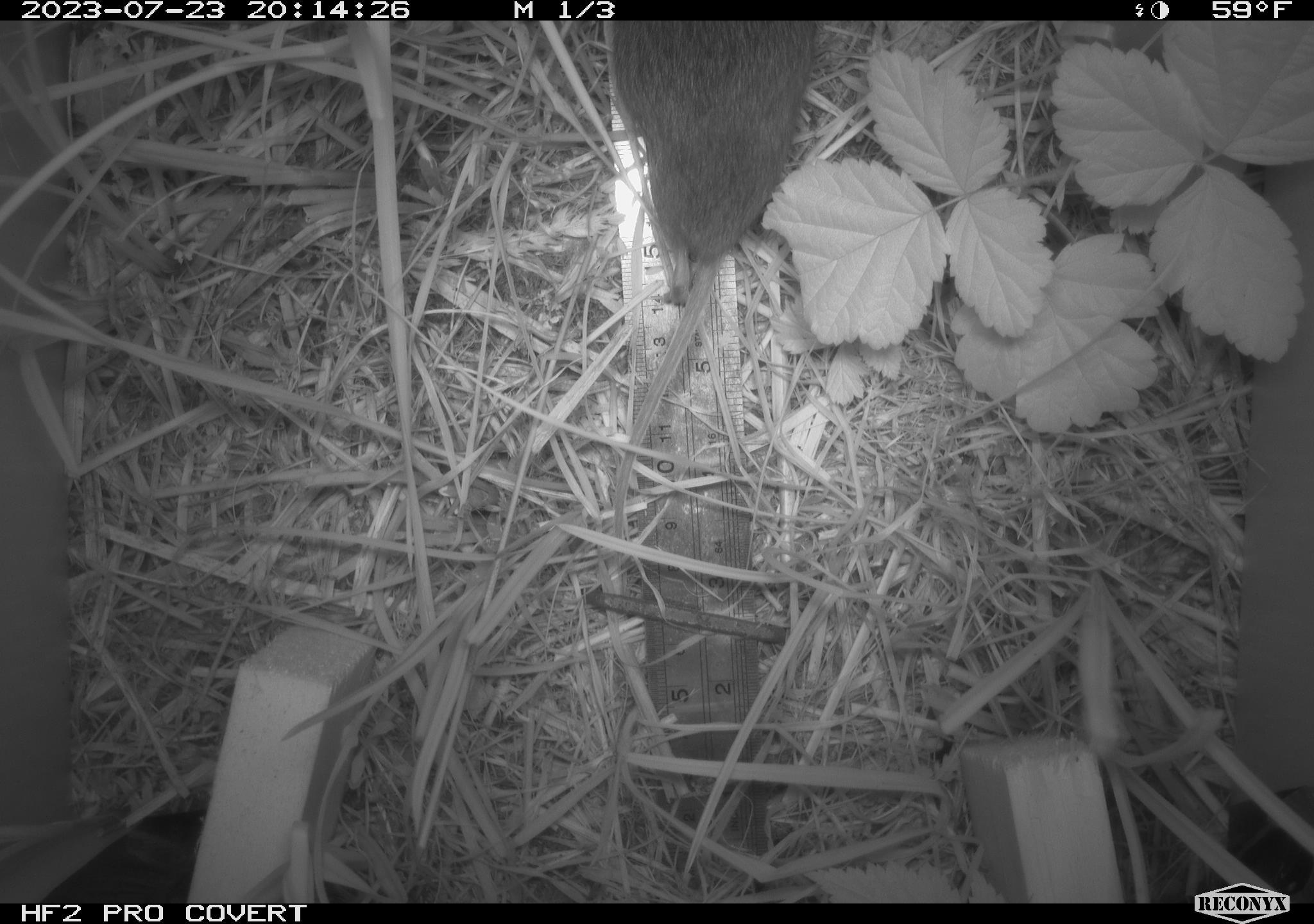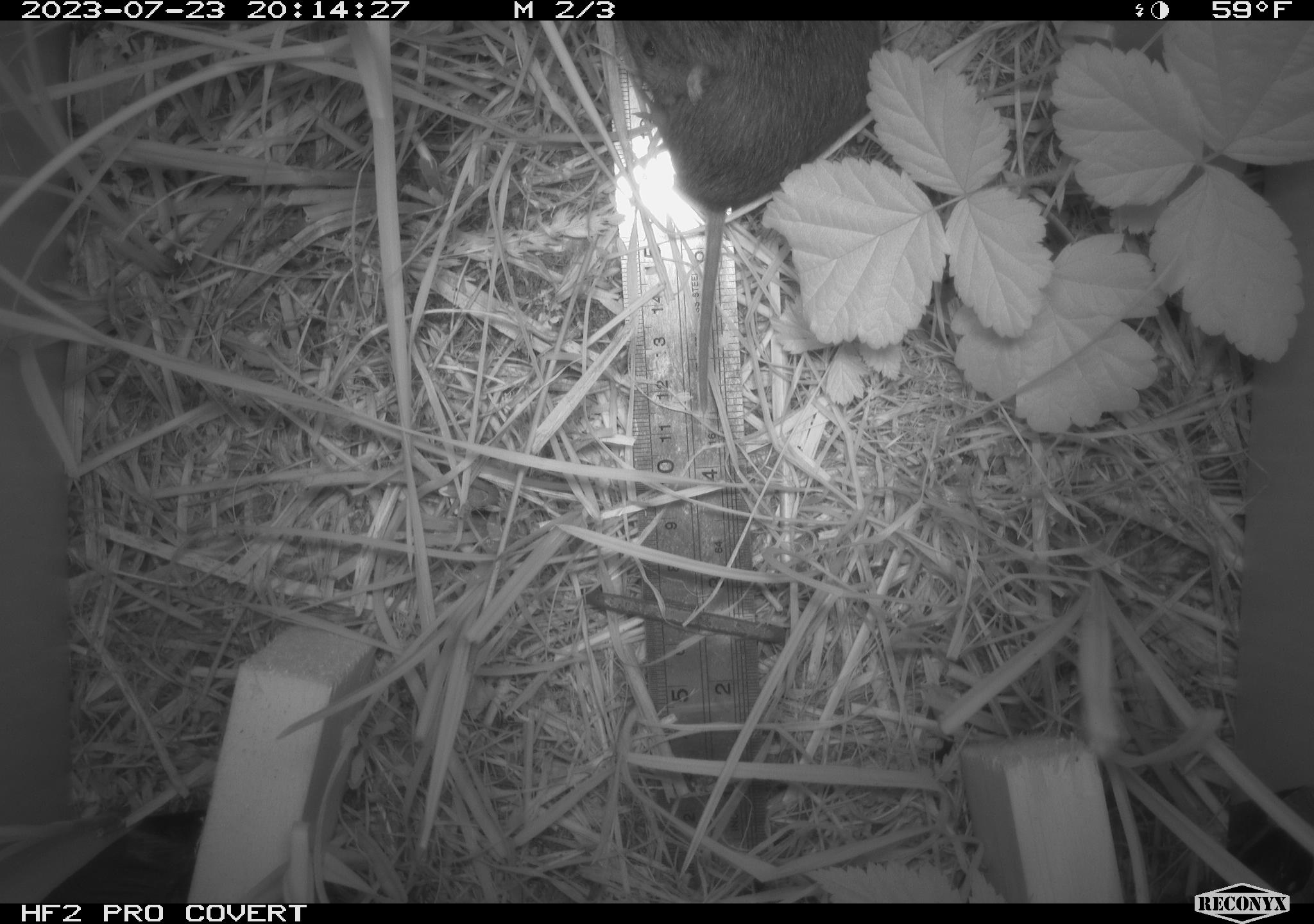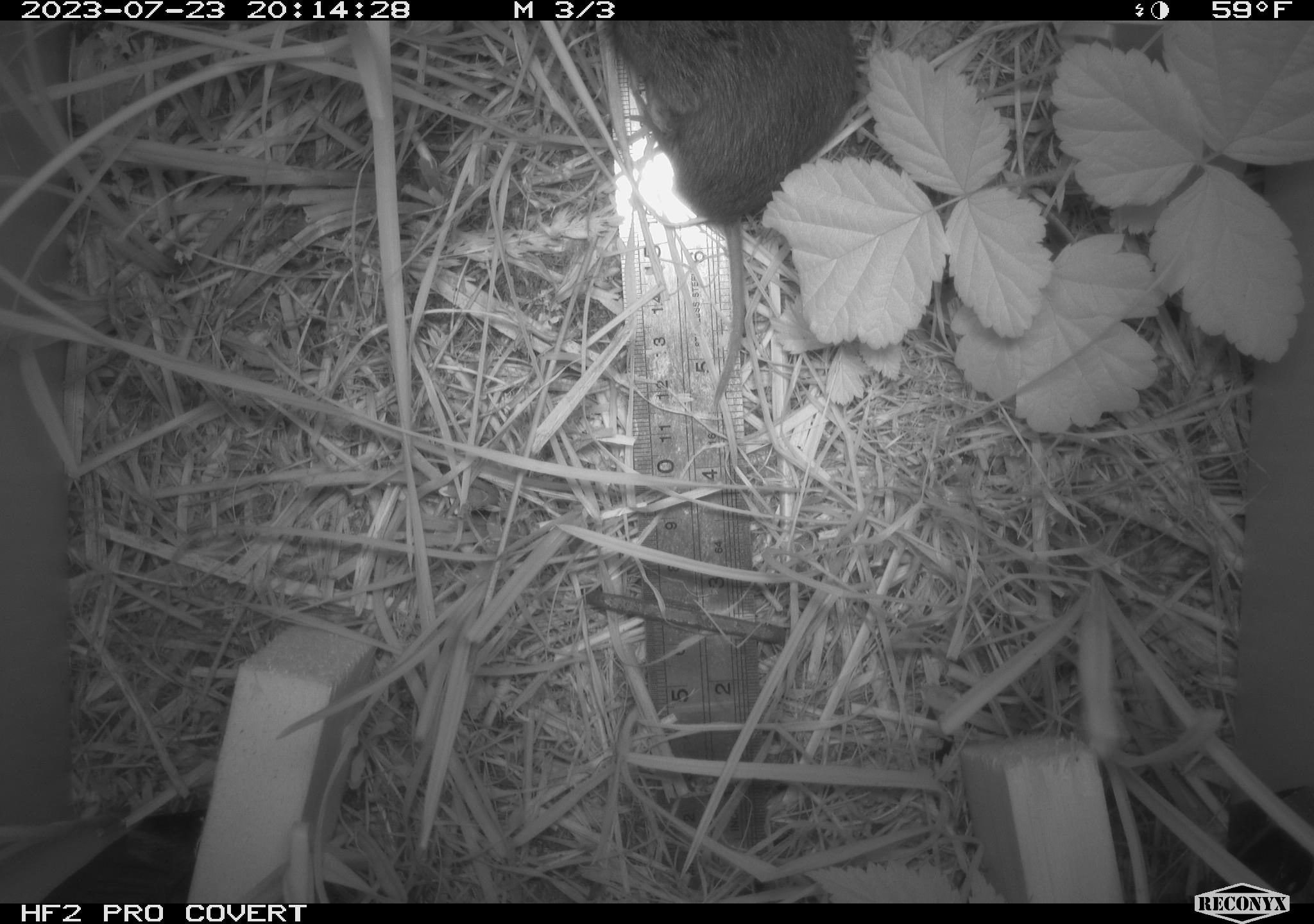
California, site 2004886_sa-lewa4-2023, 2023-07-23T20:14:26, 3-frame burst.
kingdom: Animalia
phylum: Chordata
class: Mammalia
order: Rodentia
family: Cricetidae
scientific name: Cricetidae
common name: hamsters, voles, lemmings, and allies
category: cricetidae family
Cricetidae family (hamsters, voles, lemmings, and allies) (Cricetidae).